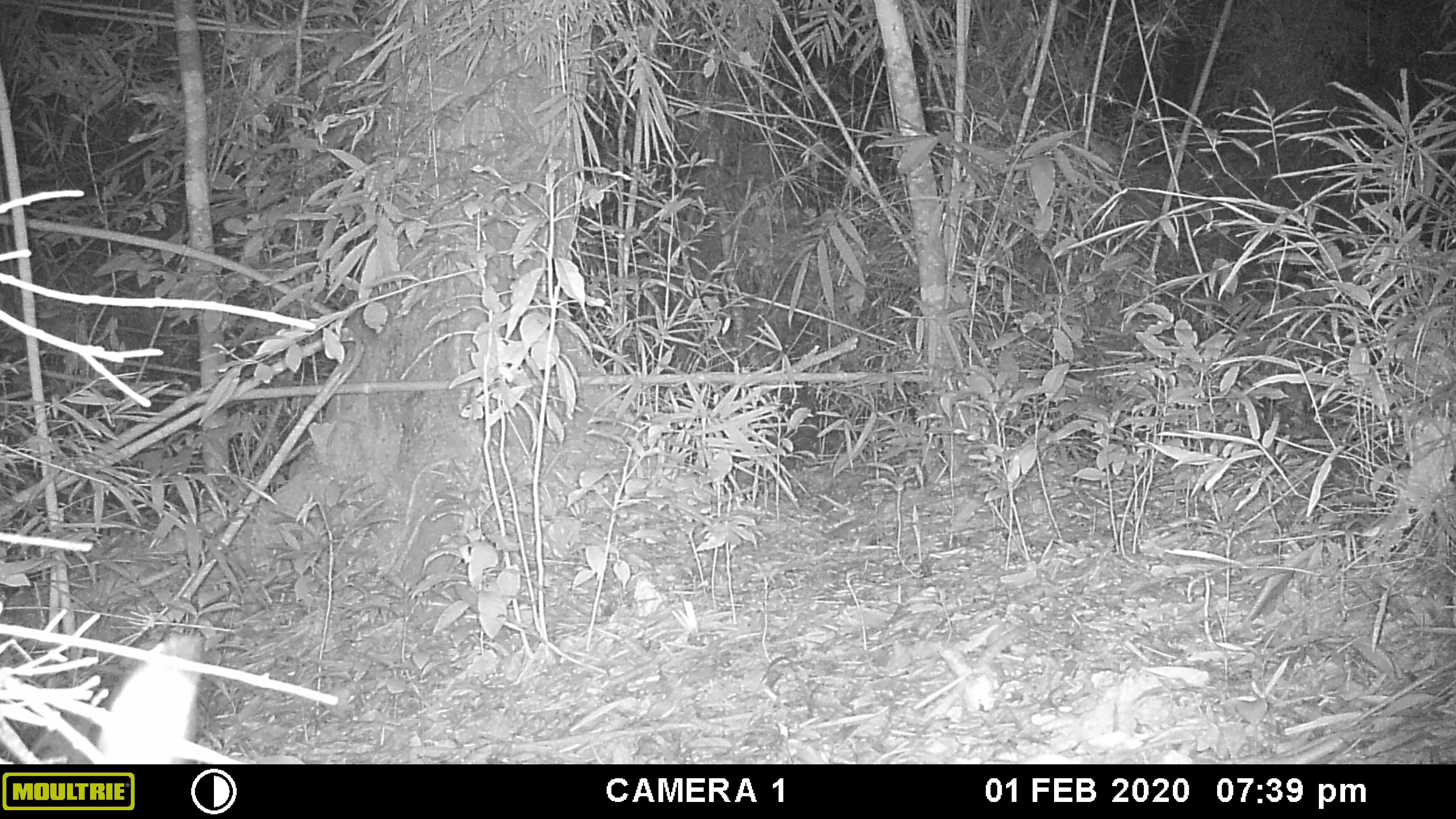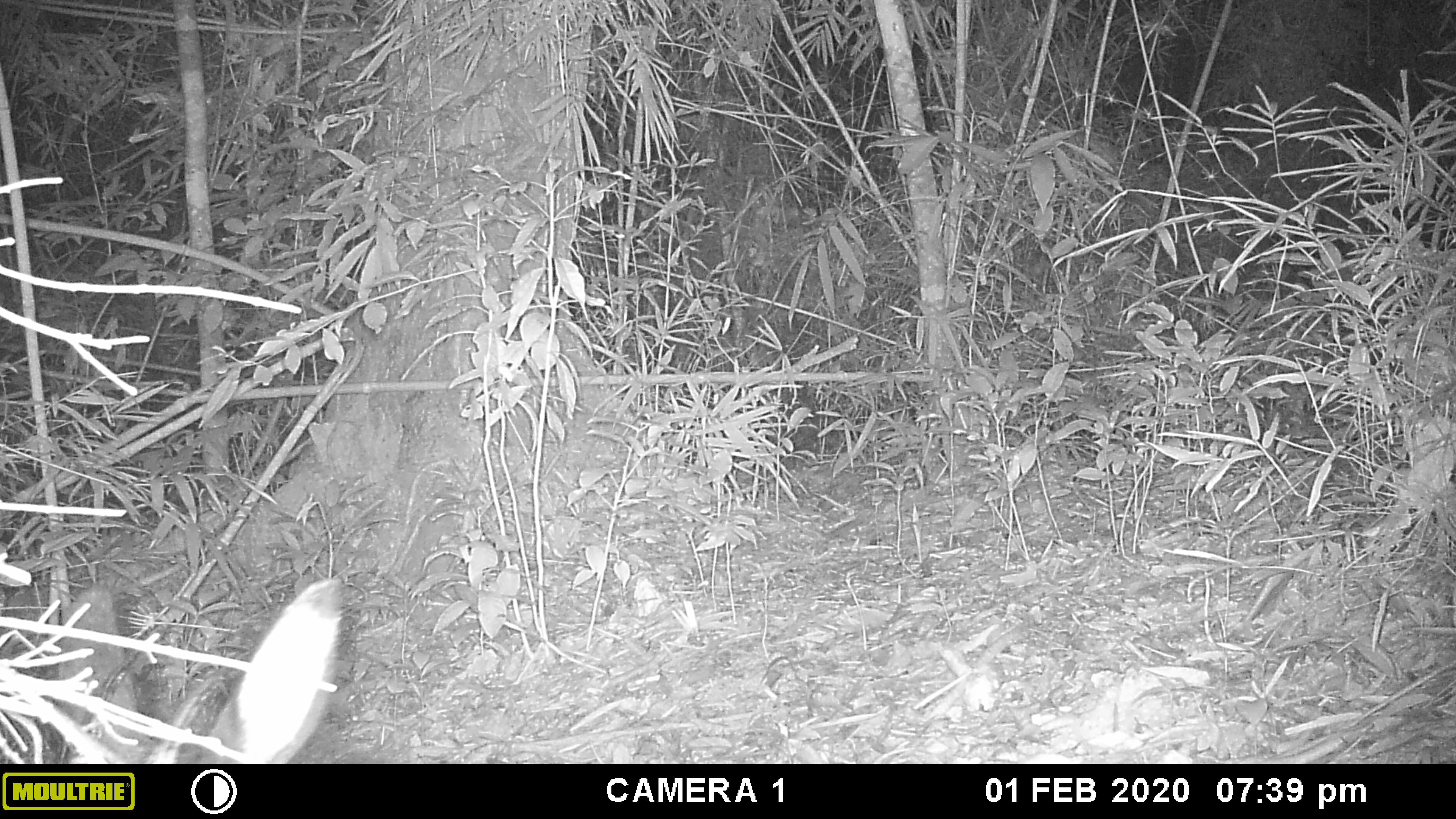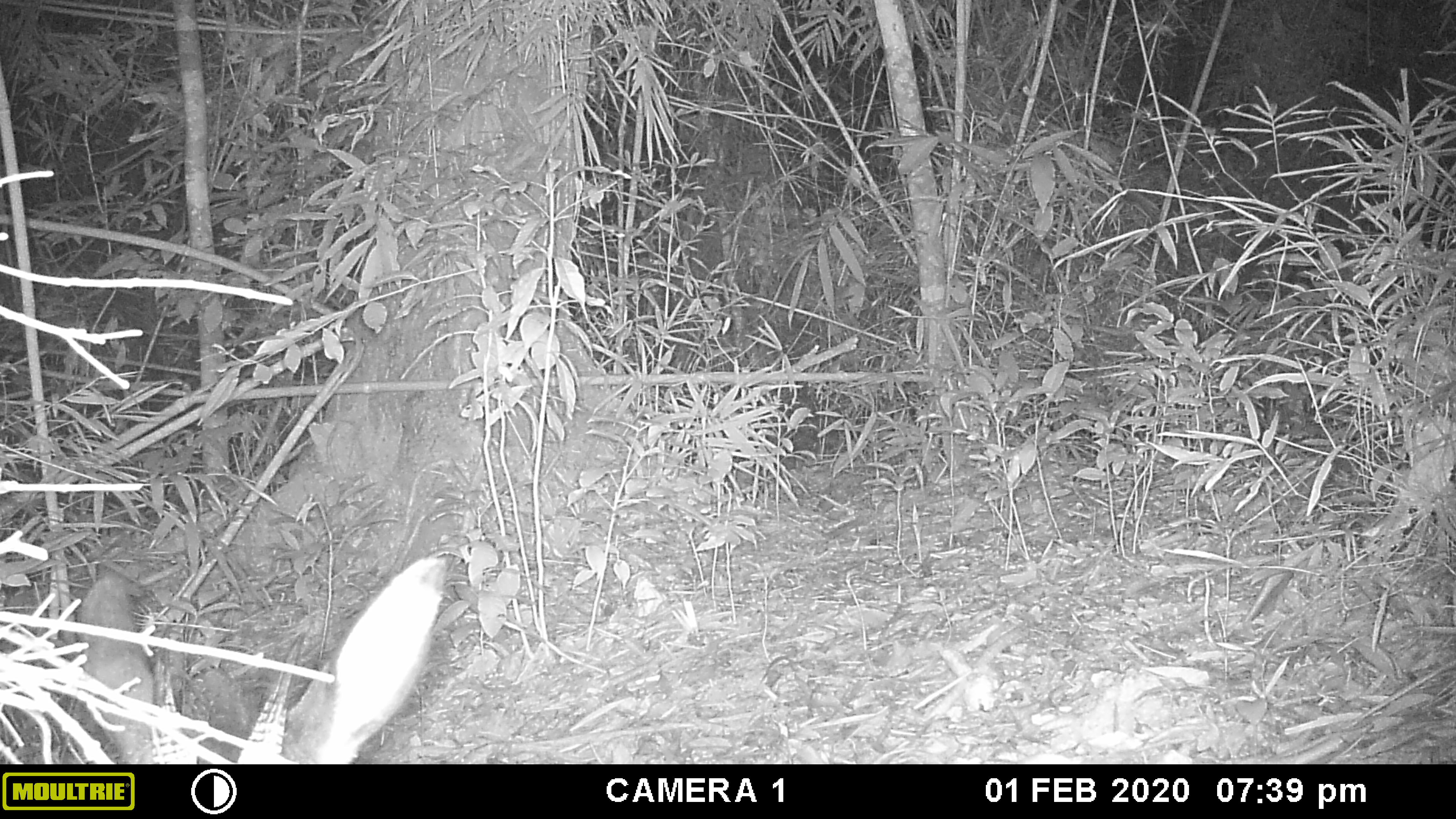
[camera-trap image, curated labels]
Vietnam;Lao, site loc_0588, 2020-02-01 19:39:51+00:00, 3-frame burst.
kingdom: Animalia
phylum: Chordata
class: Mammalia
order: Artiodactyla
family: Bovidae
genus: Capricornis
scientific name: Capricornis sumatraensis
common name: chinese serow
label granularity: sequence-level